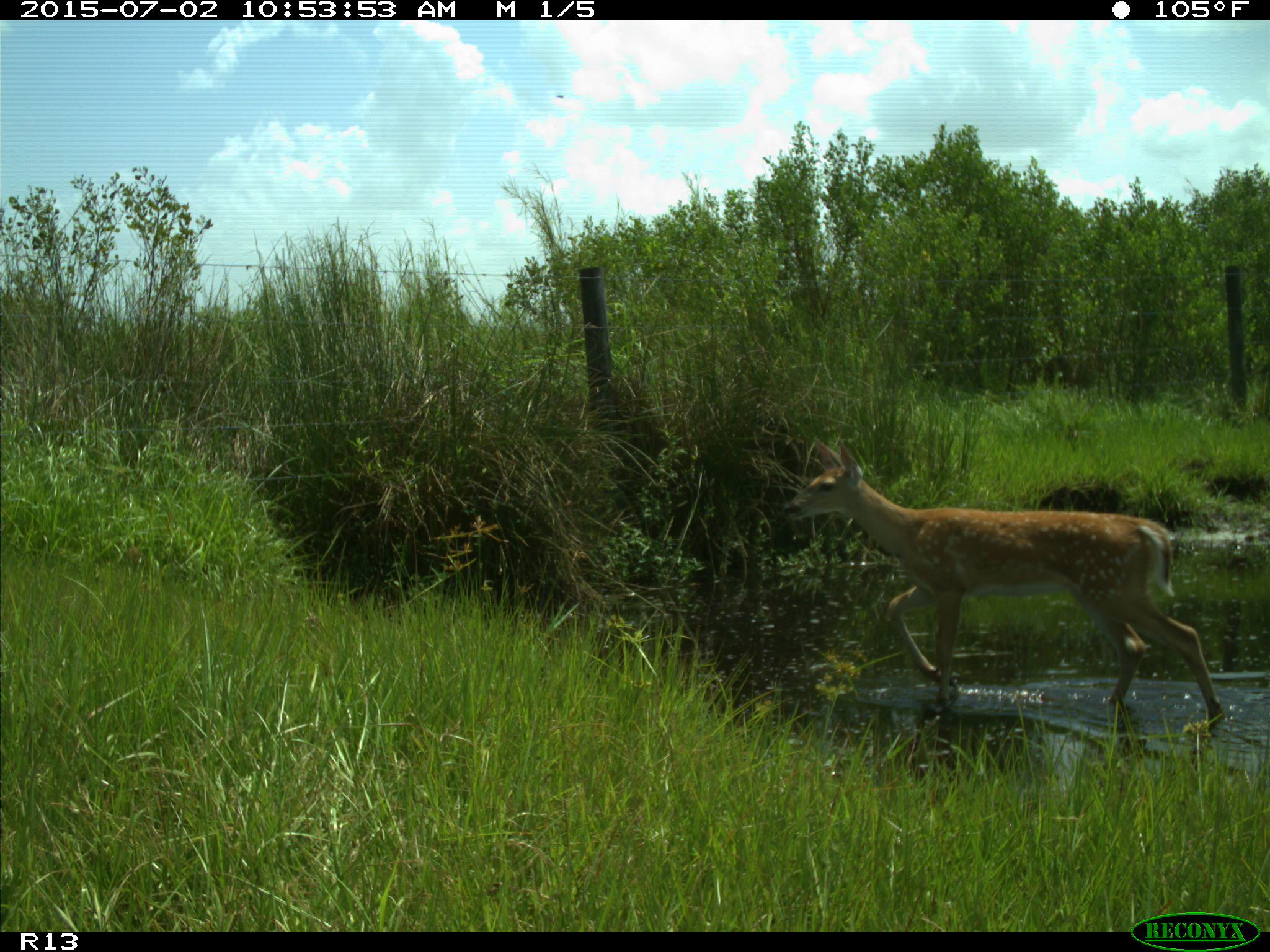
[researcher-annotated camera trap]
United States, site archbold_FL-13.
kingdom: Animalia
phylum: Chordata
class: Mammalia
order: Artiodactyla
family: Cervidae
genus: Odocoileus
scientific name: Odocoileus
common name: deer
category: unidentified deer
Unidentified deer (deer) (Odocoileus).